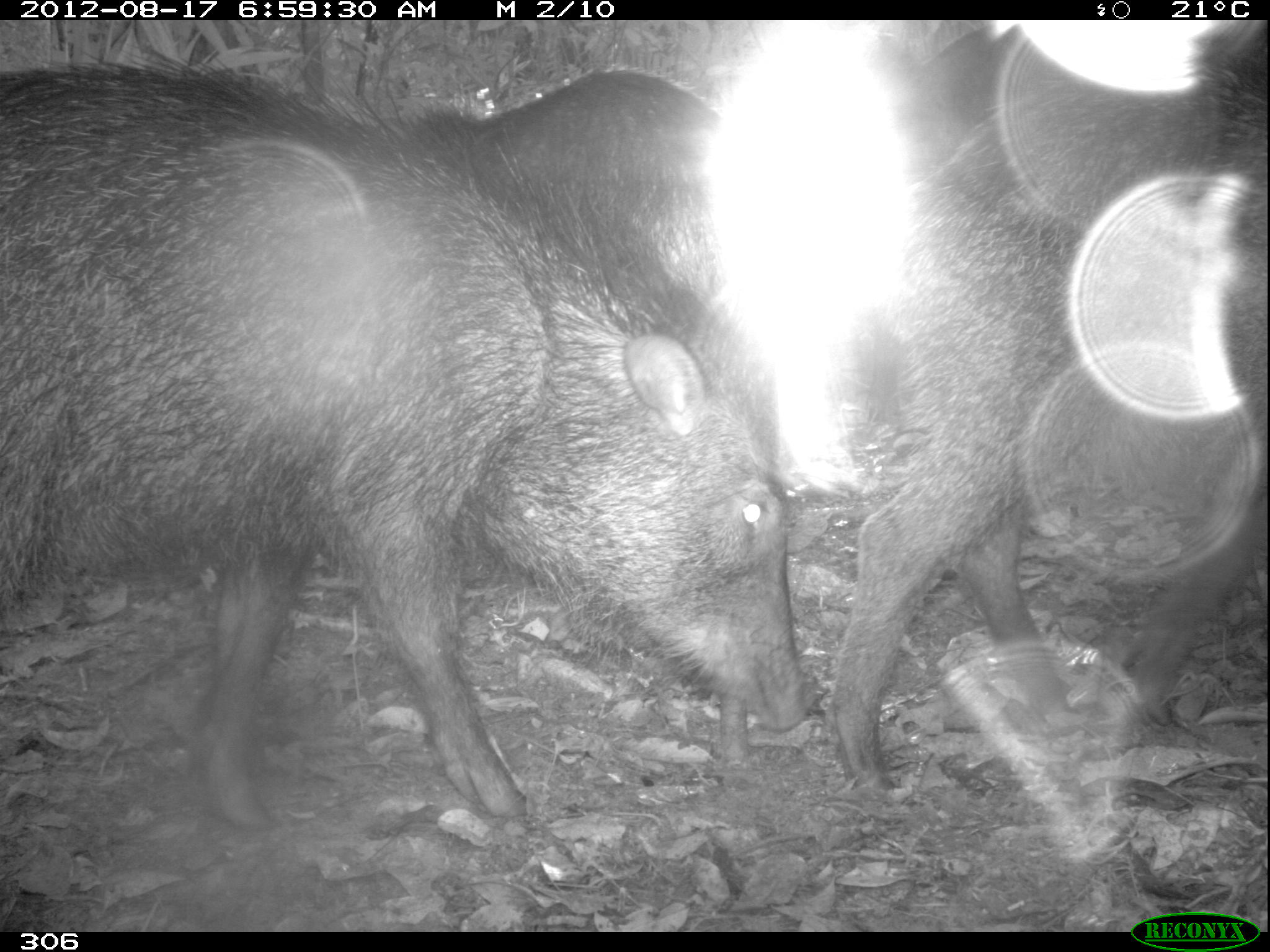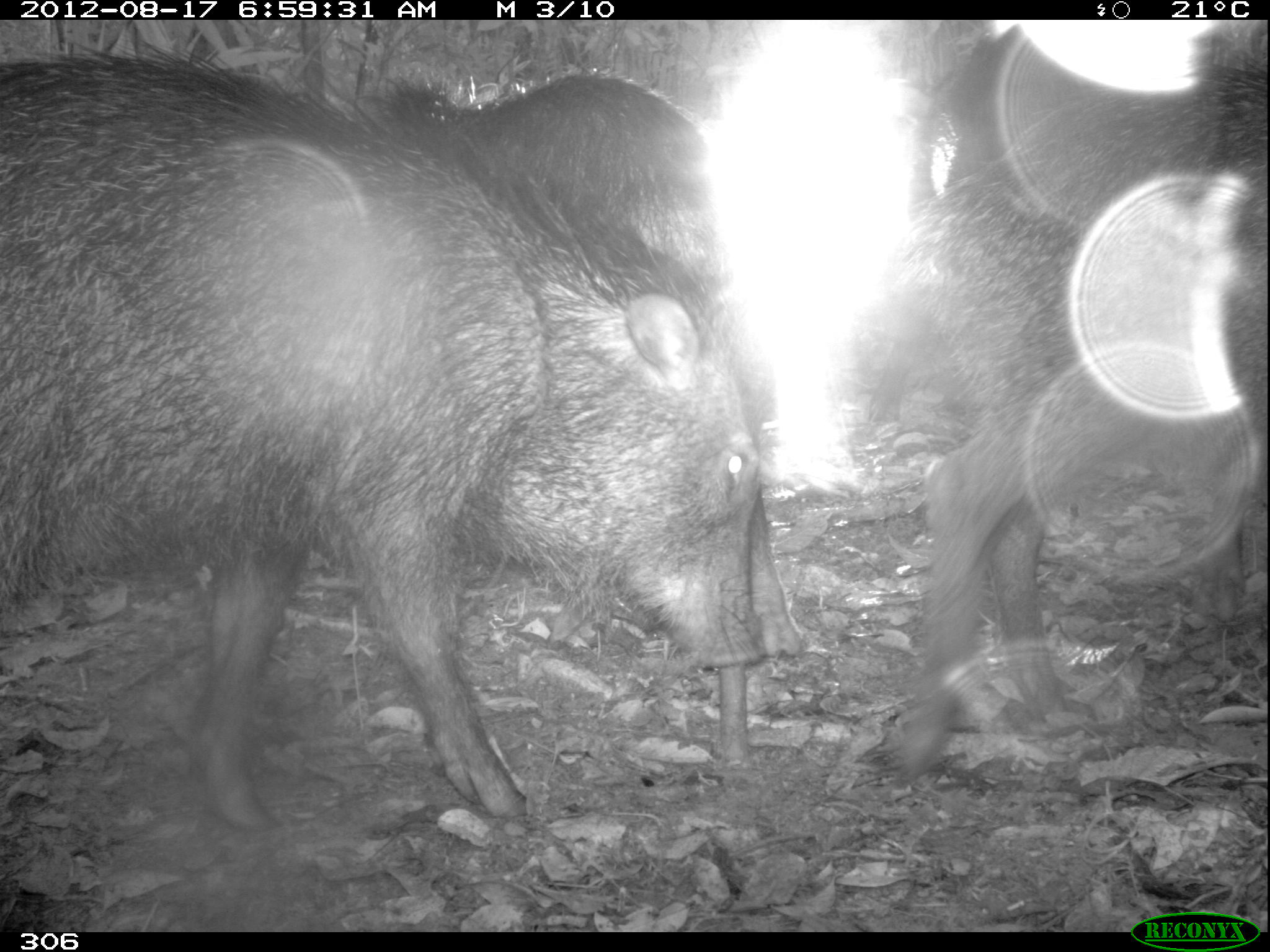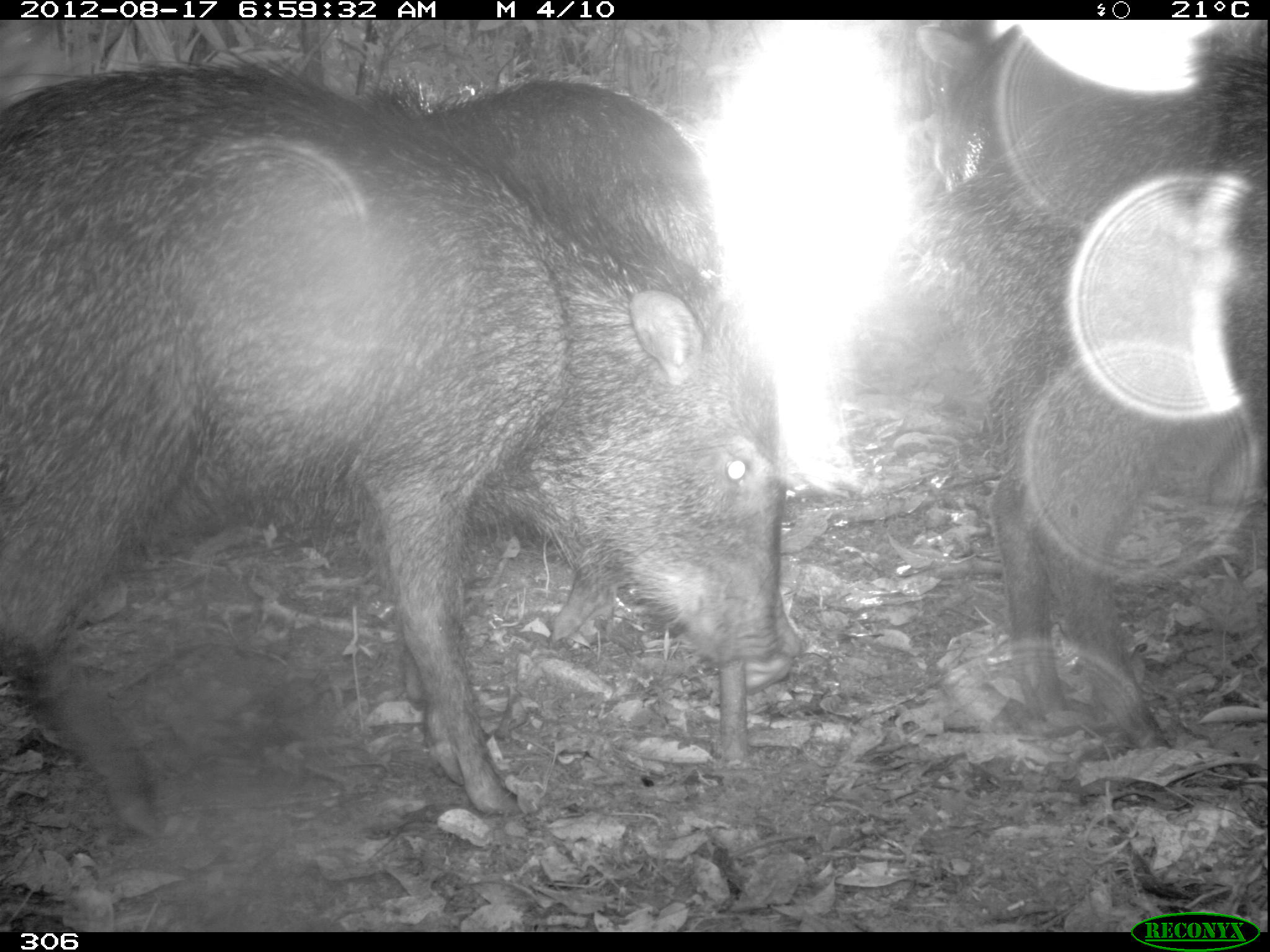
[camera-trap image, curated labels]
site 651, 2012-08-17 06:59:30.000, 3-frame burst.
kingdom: Animalia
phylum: Chordata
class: Mammalia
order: Artiodactyla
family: Tayassuidae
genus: Tayassu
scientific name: Tayassu pecari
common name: white-lipped peccary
Tayassu pecari (white-lipped peccary).